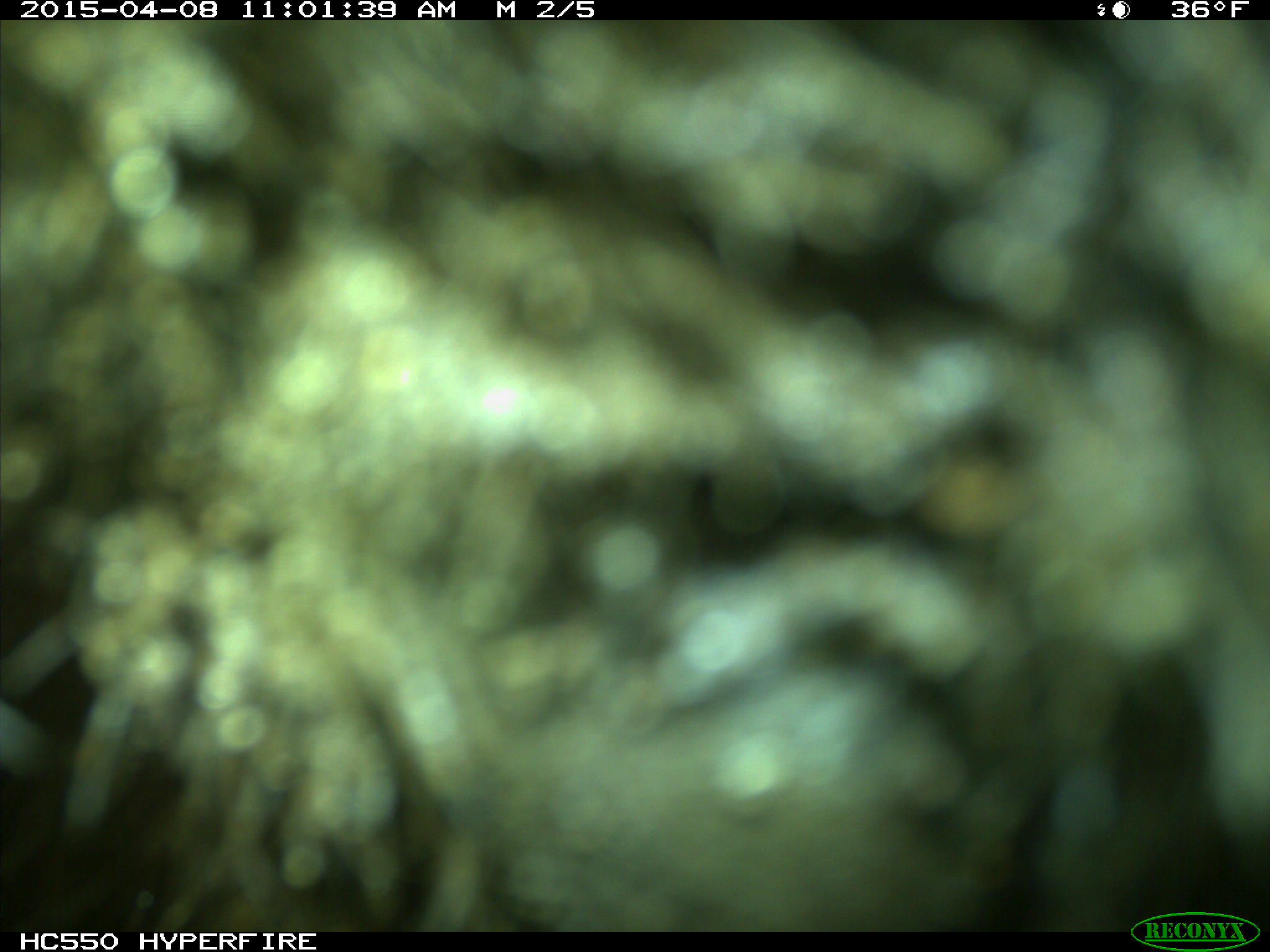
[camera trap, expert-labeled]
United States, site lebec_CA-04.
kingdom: Animalia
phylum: Chordata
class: Mammalia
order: Carnivora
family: Ursidae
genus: Ursus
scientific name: Ursus americanus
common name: american black bear